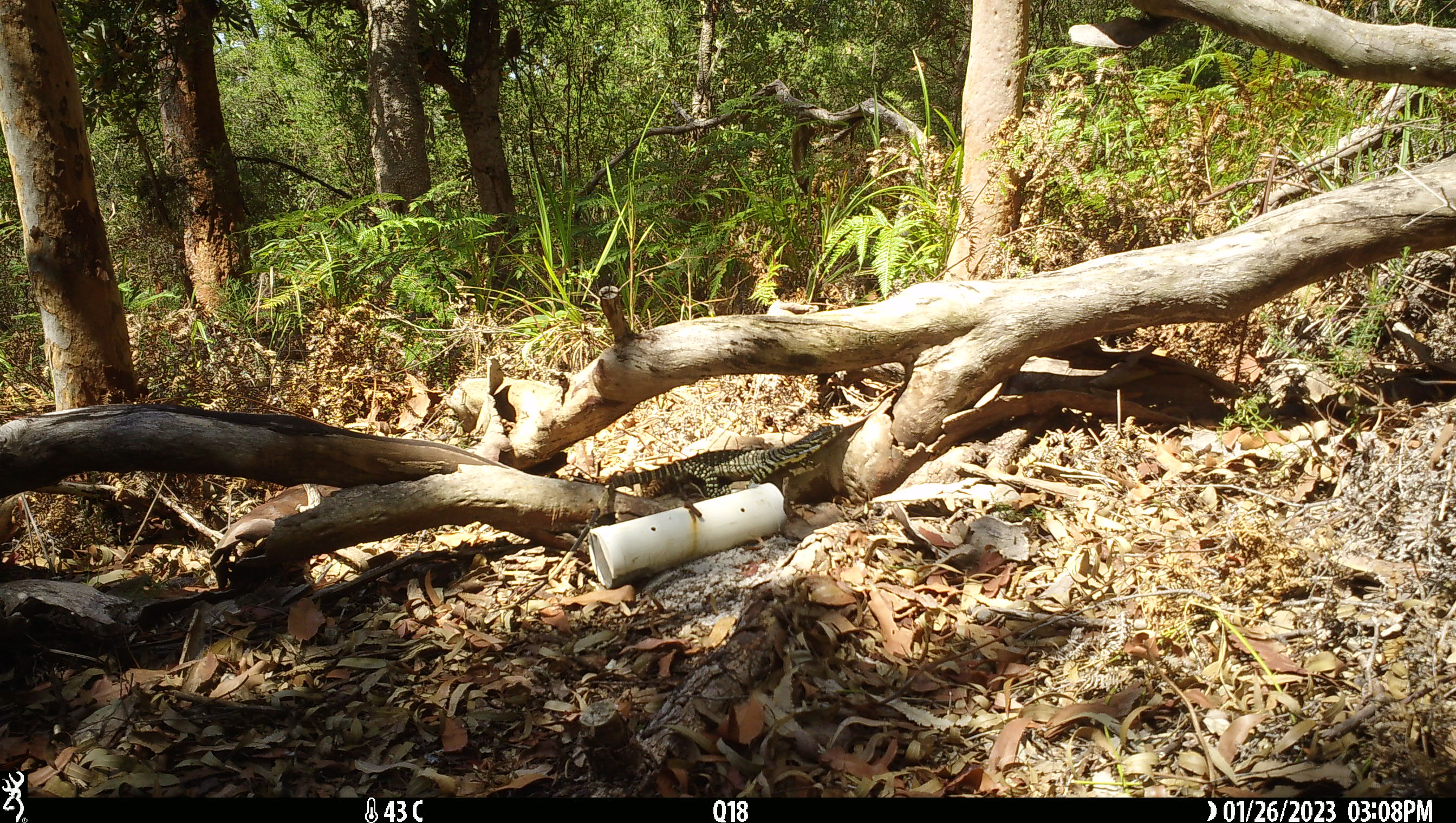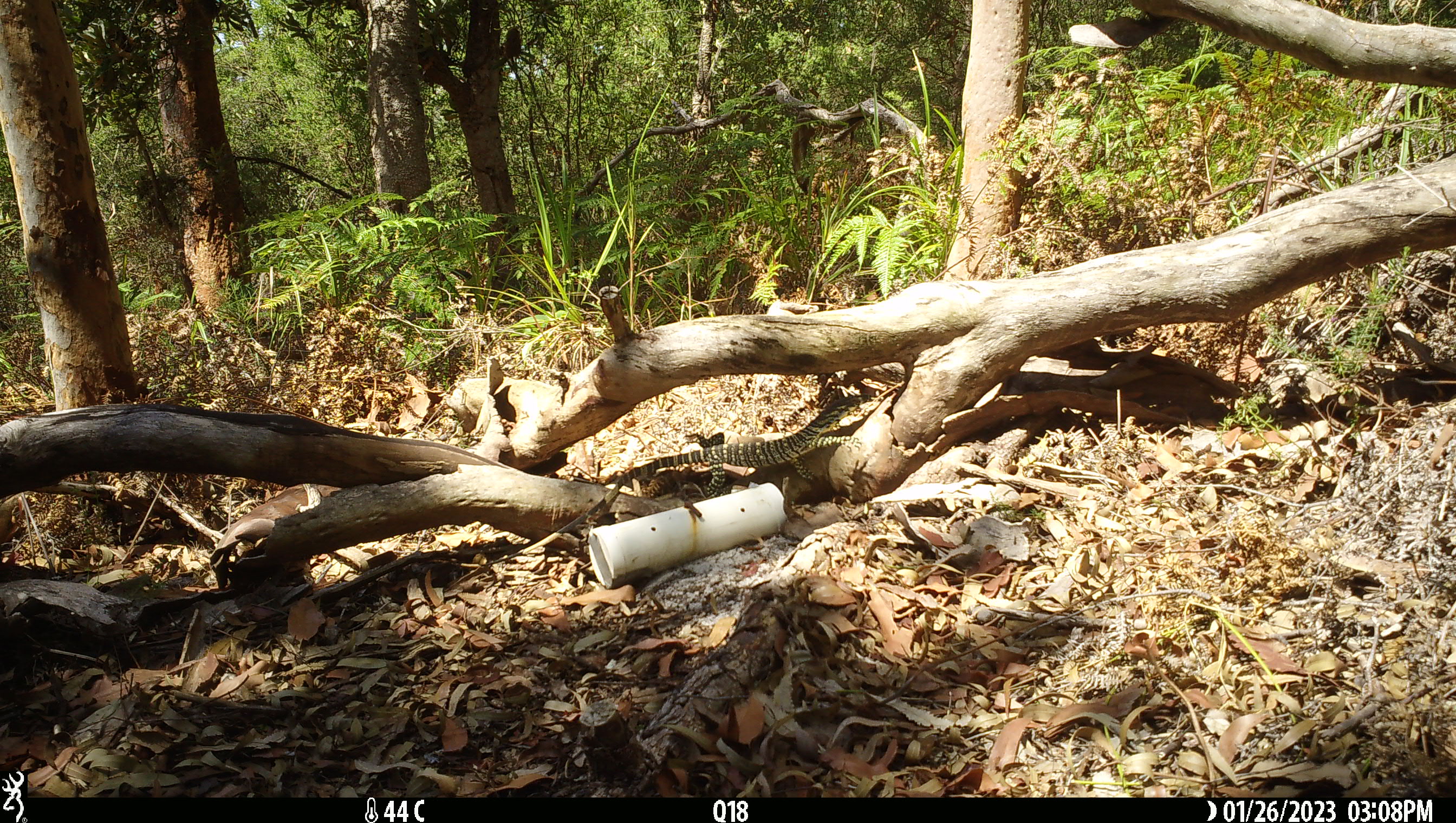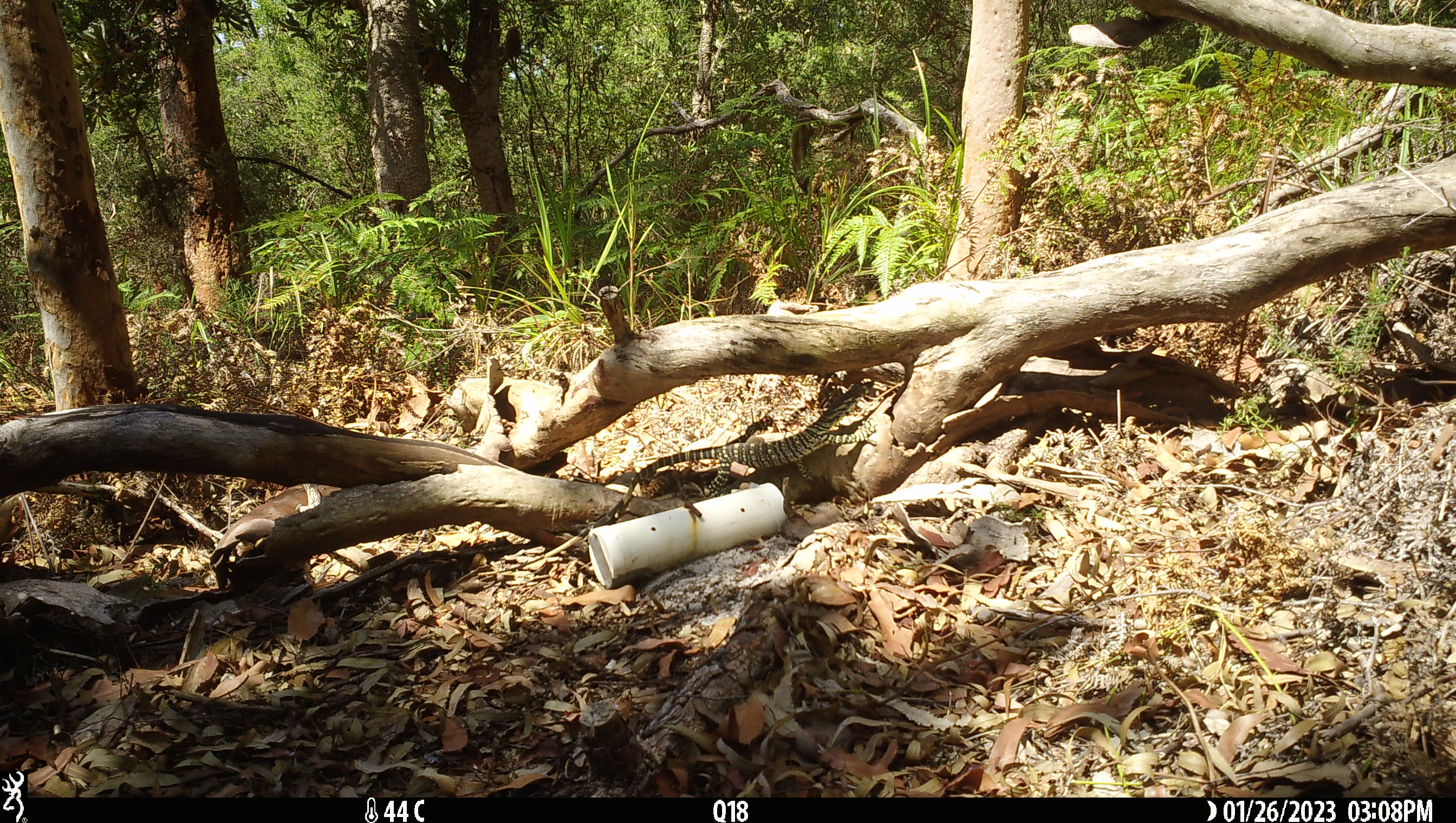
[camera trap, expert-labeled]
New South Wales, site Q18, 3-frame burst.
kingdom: Animalia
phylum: Chordata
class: Reptilia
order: Squamata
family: Varanidae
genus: Varanus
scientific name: Varanus varius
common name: lace monitor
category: goanna